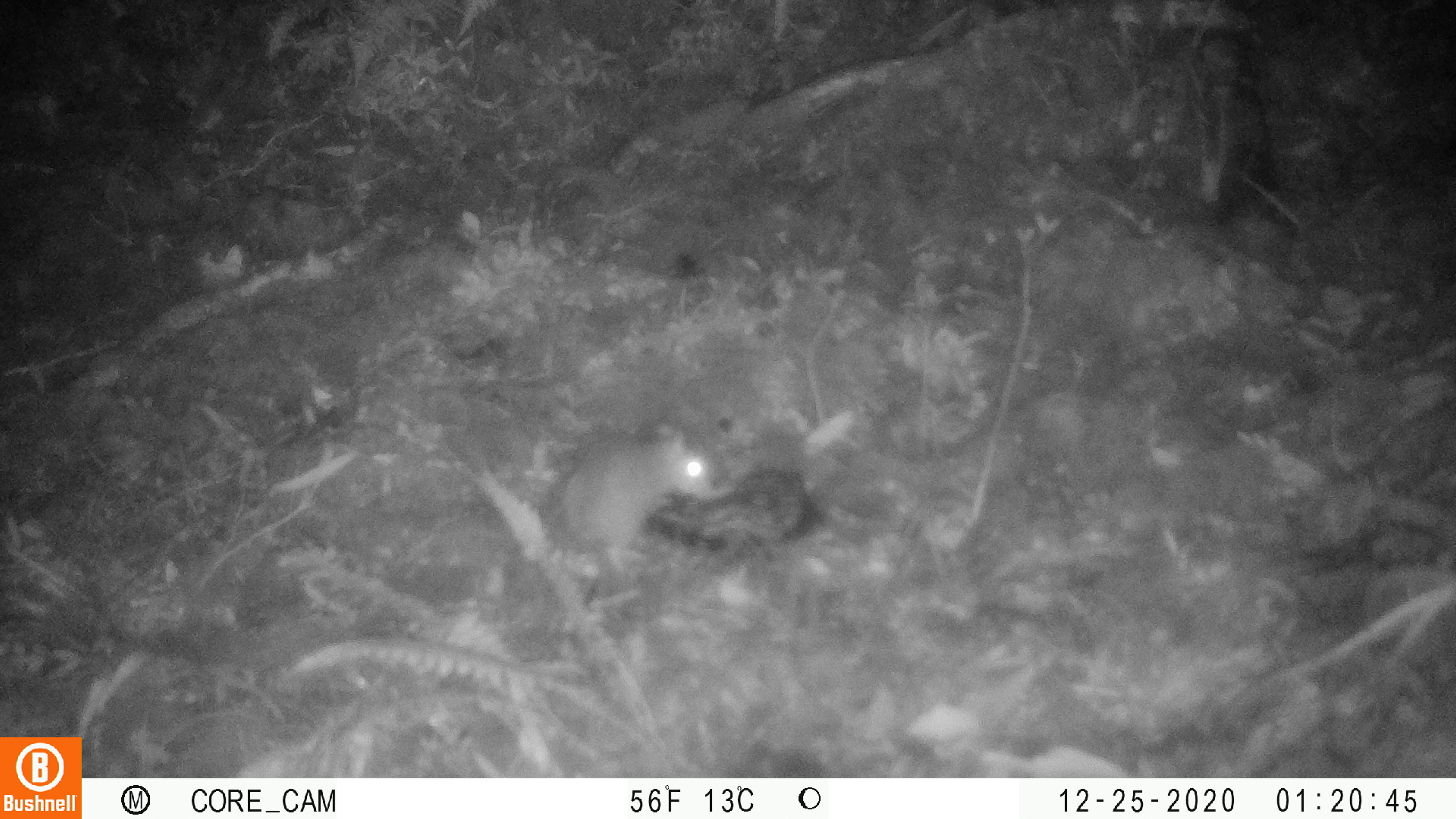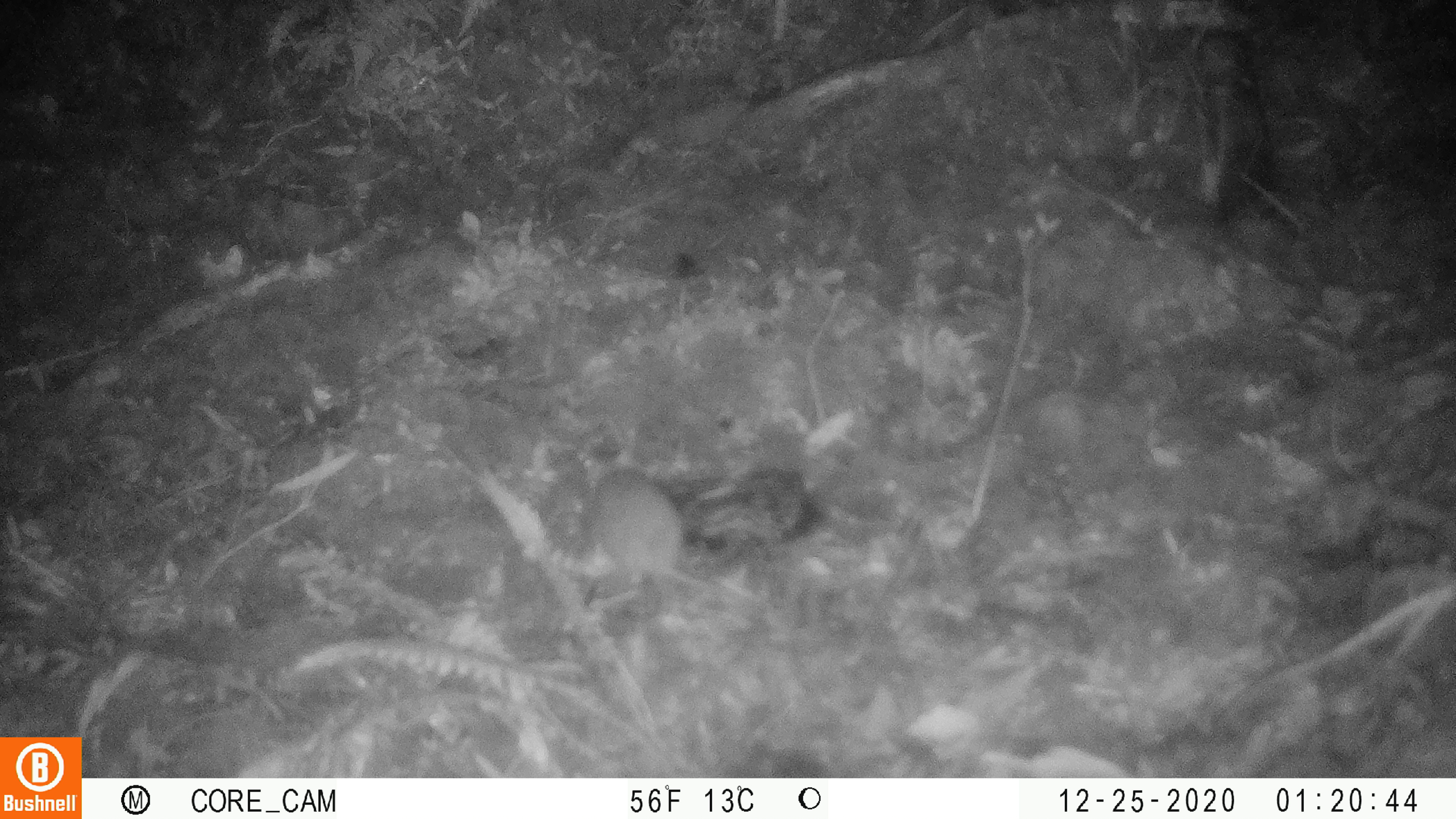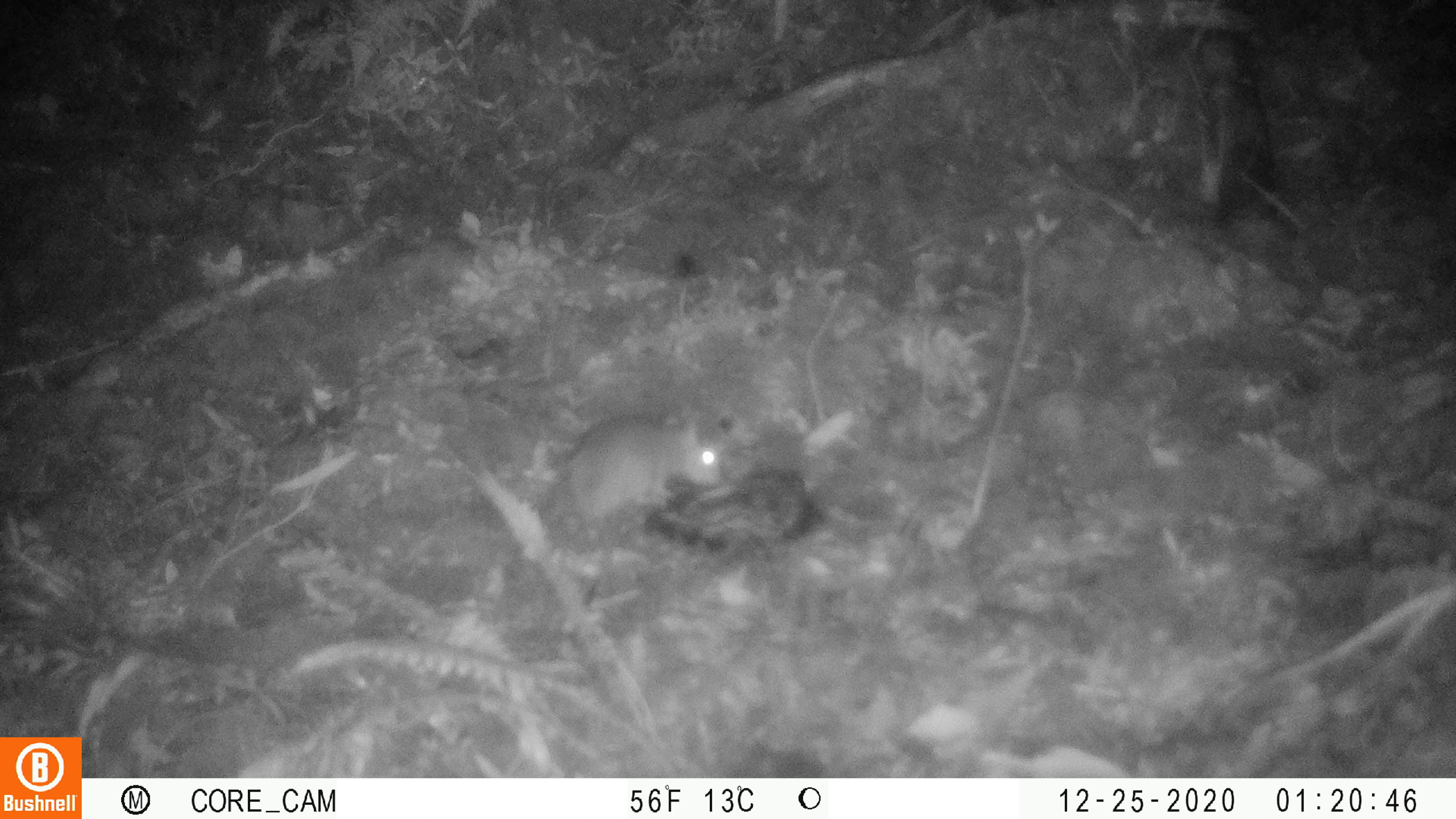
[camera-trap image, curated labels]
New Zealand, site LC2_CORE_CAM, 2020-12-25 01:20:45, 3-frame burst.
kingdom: Animalia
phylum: Chordata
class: Mammalia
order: Rodentia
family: Muridae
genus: Rattus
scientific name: Rattus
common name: rat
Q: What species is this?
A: Rat (Rattus).